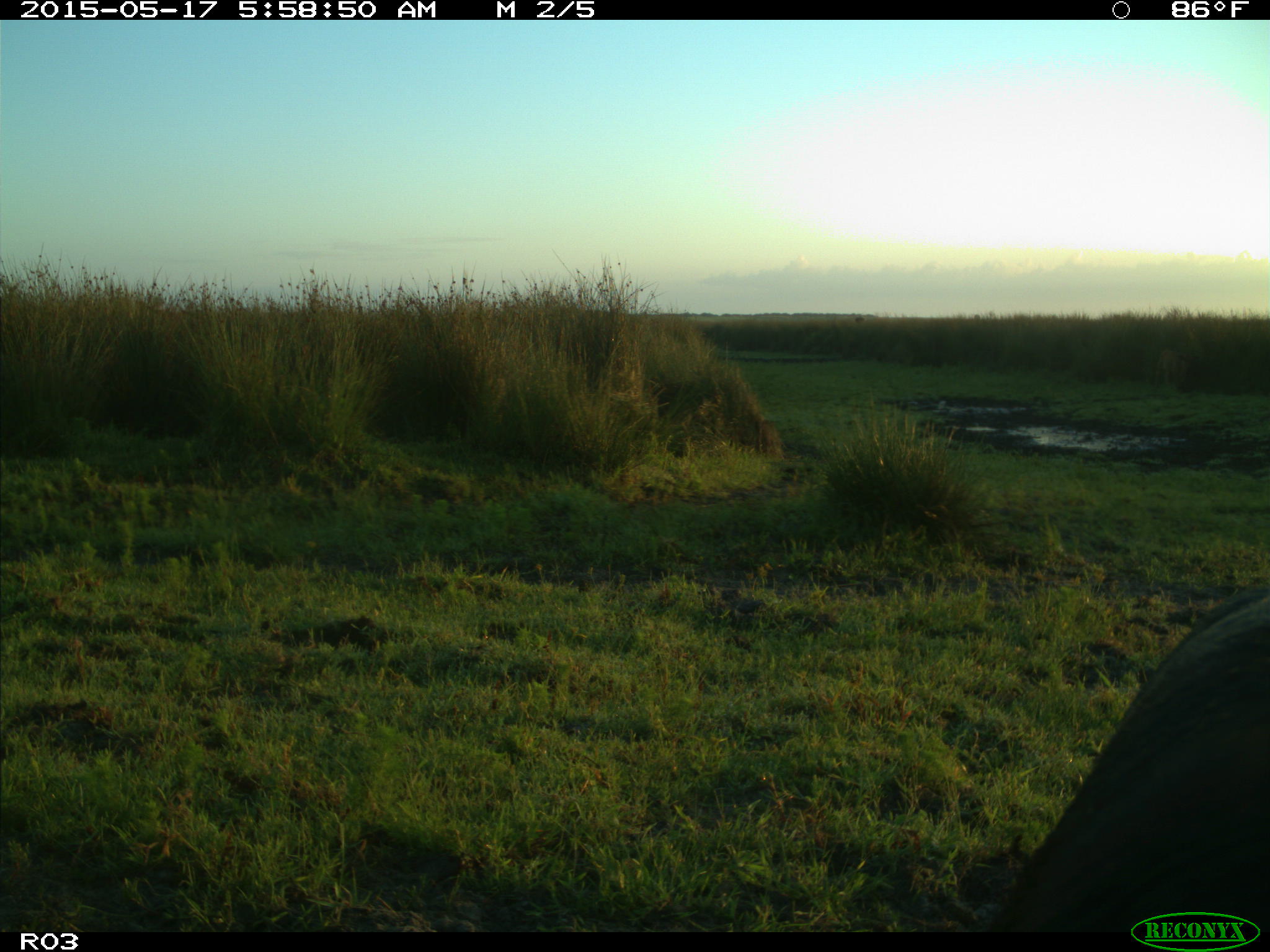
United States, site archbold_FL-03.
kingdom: Animalia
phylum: Chordata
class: Mammalia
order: Artiodactyla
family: Bovidae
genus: Bos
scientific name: Bos taurus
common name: domestic cow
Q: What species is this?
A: Bos taurus (domestic cow).